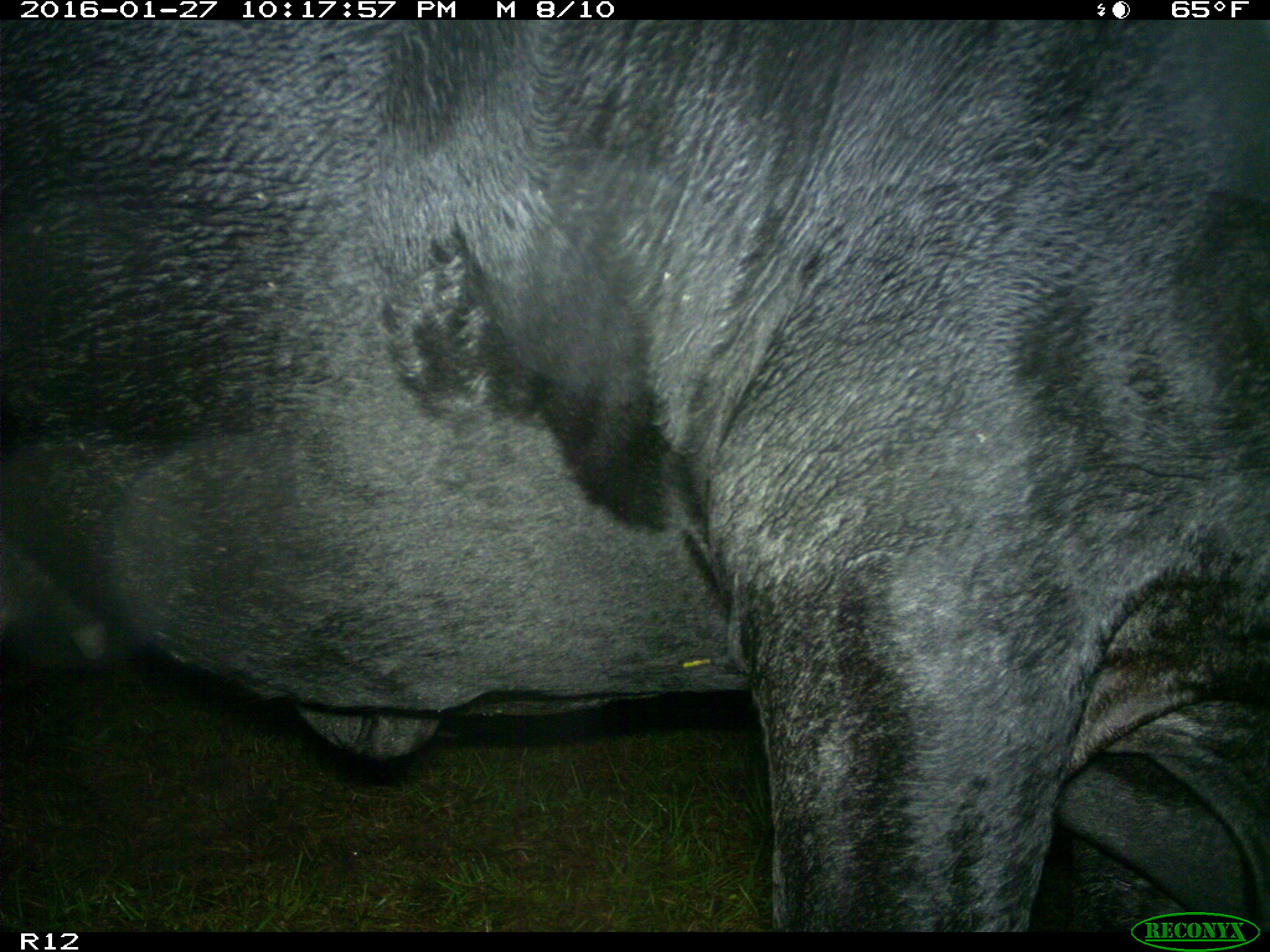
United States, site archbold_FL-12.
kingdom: Animalia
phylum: Chordata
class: Mammalia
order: Artiodactyla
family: Bovidae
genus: Bos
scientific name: Bos taurus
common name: domestic cow